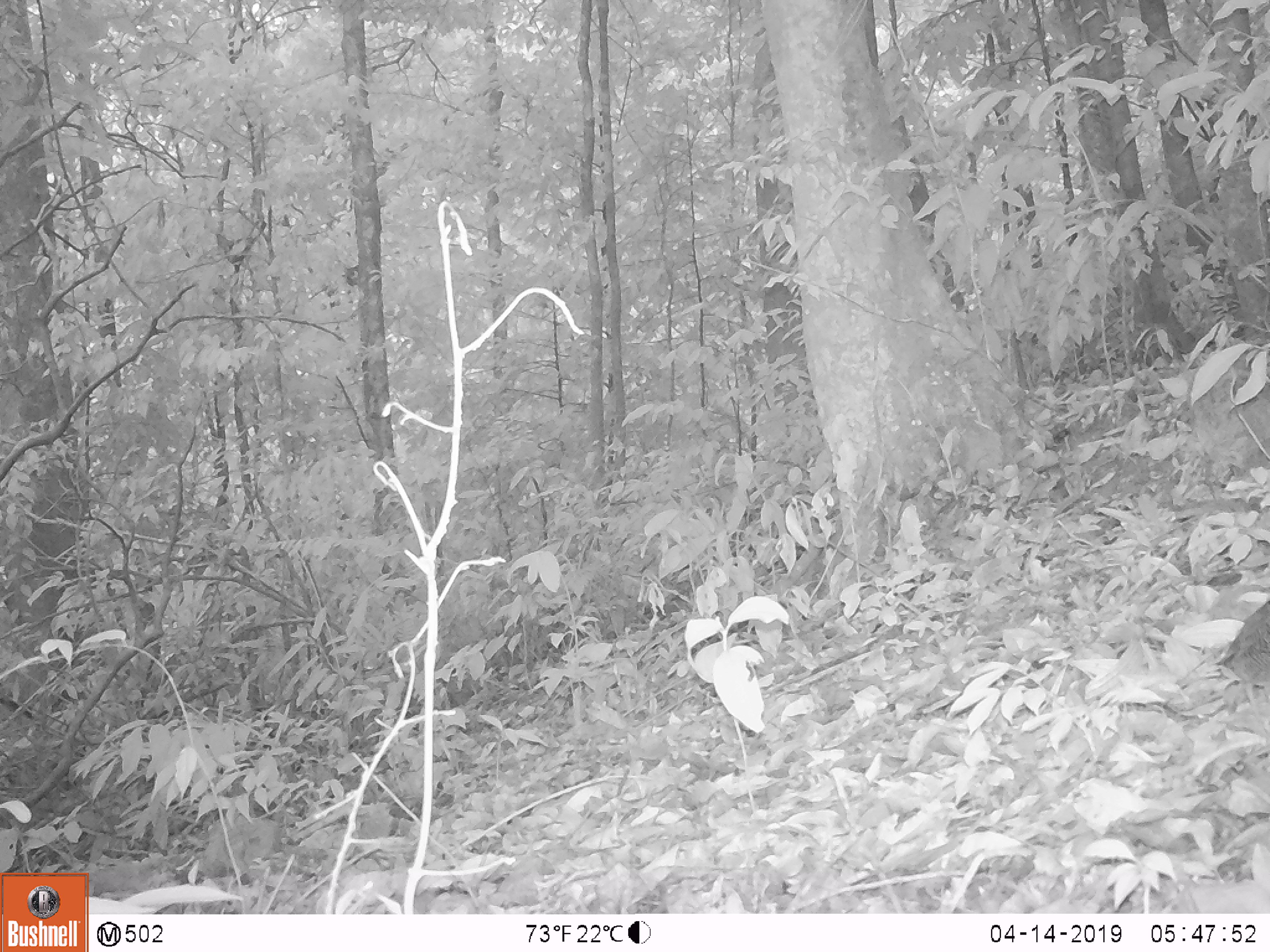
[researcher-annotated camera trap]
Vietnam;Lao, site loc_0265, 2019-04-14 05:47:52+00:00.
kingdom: Animalia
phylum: Chordata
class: Aves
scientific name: Aves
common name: bird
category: unidentified bird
Unidentified bird (bird) (Aves). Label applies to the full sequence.